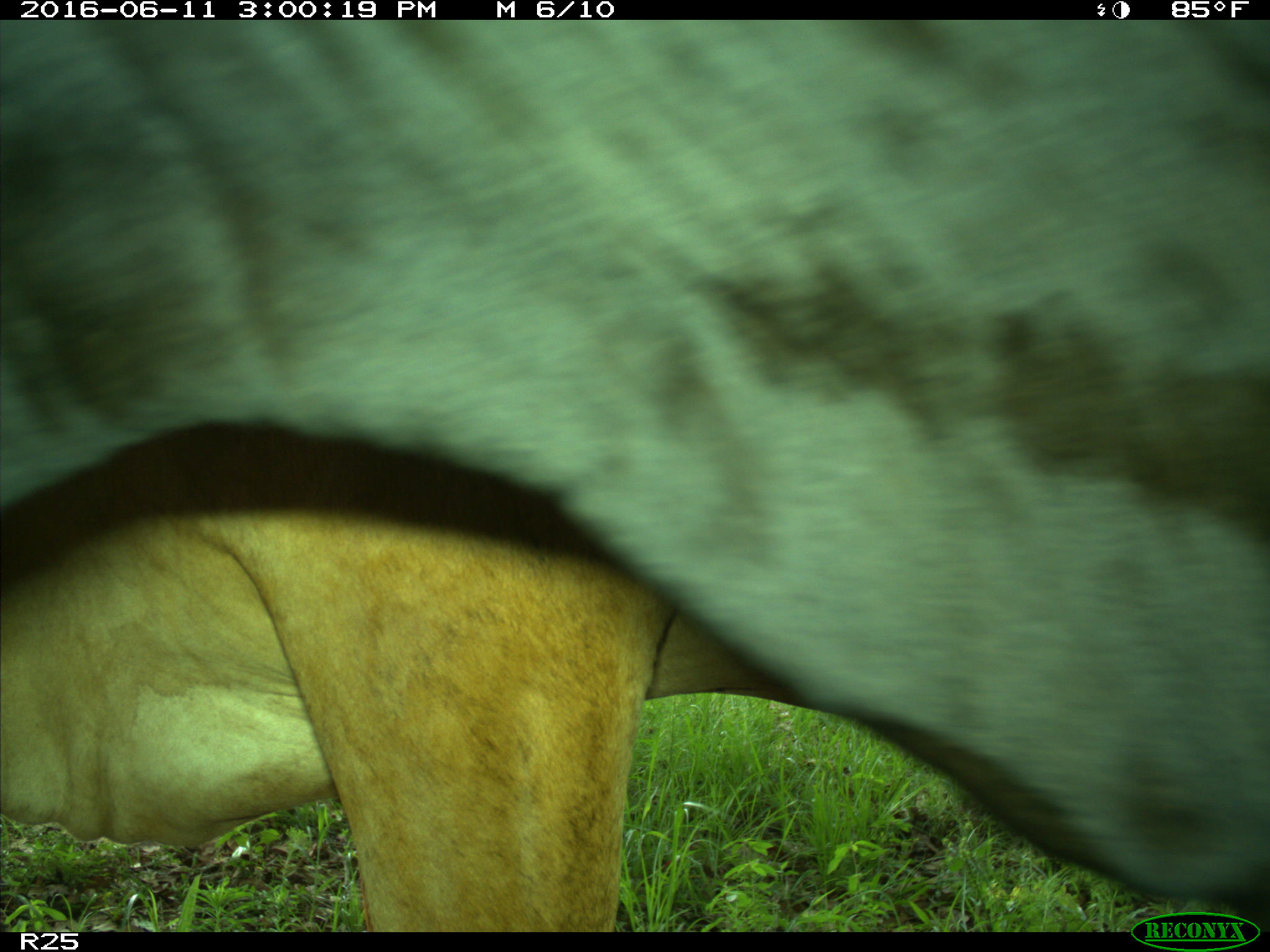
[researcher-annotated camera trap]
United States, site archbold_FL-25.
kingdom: Animalia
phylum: Chordata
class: Mammalia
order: Artiodactyla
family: Bovidae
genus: Bos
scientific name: Bos taurus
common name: domestic cow